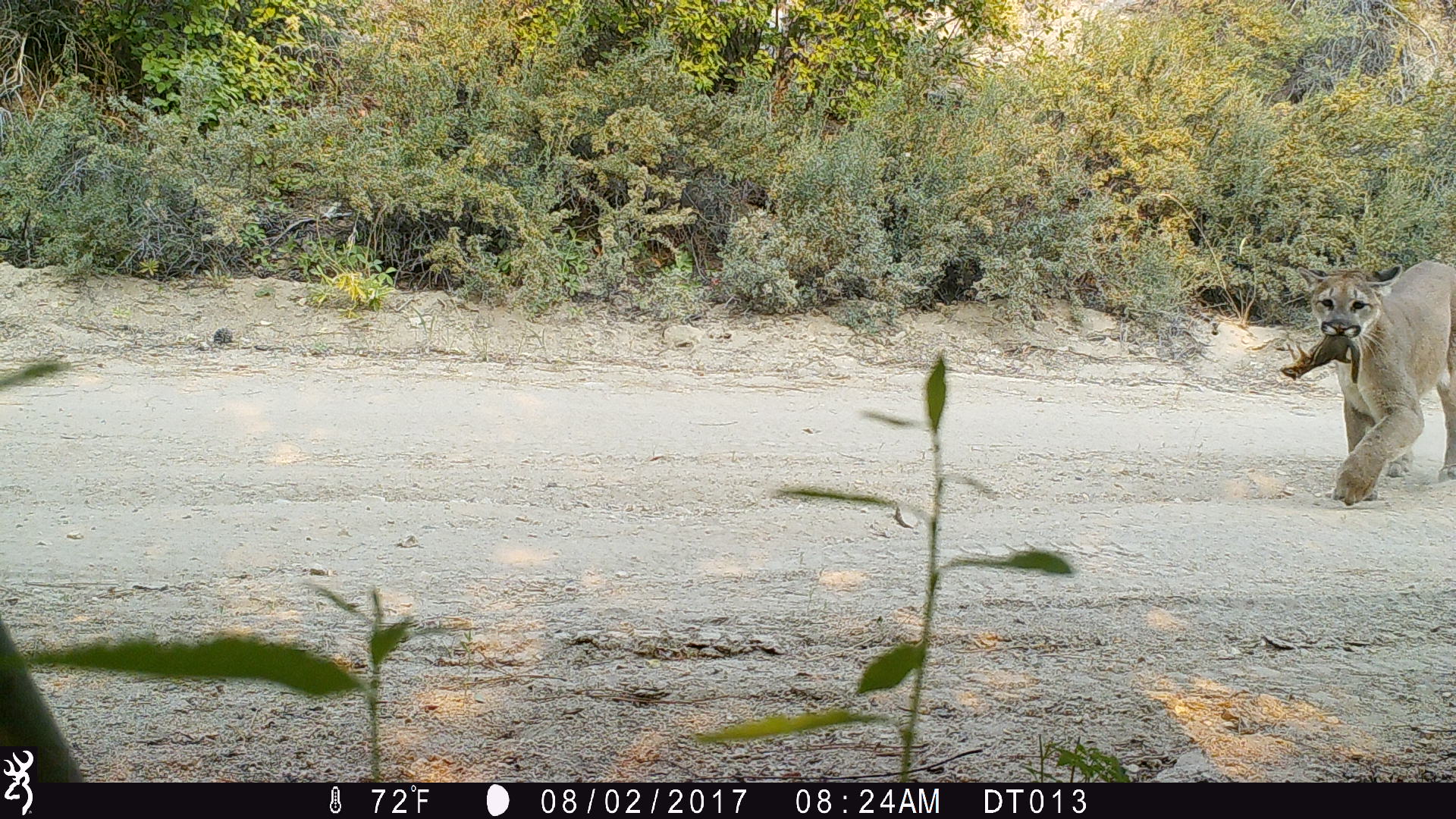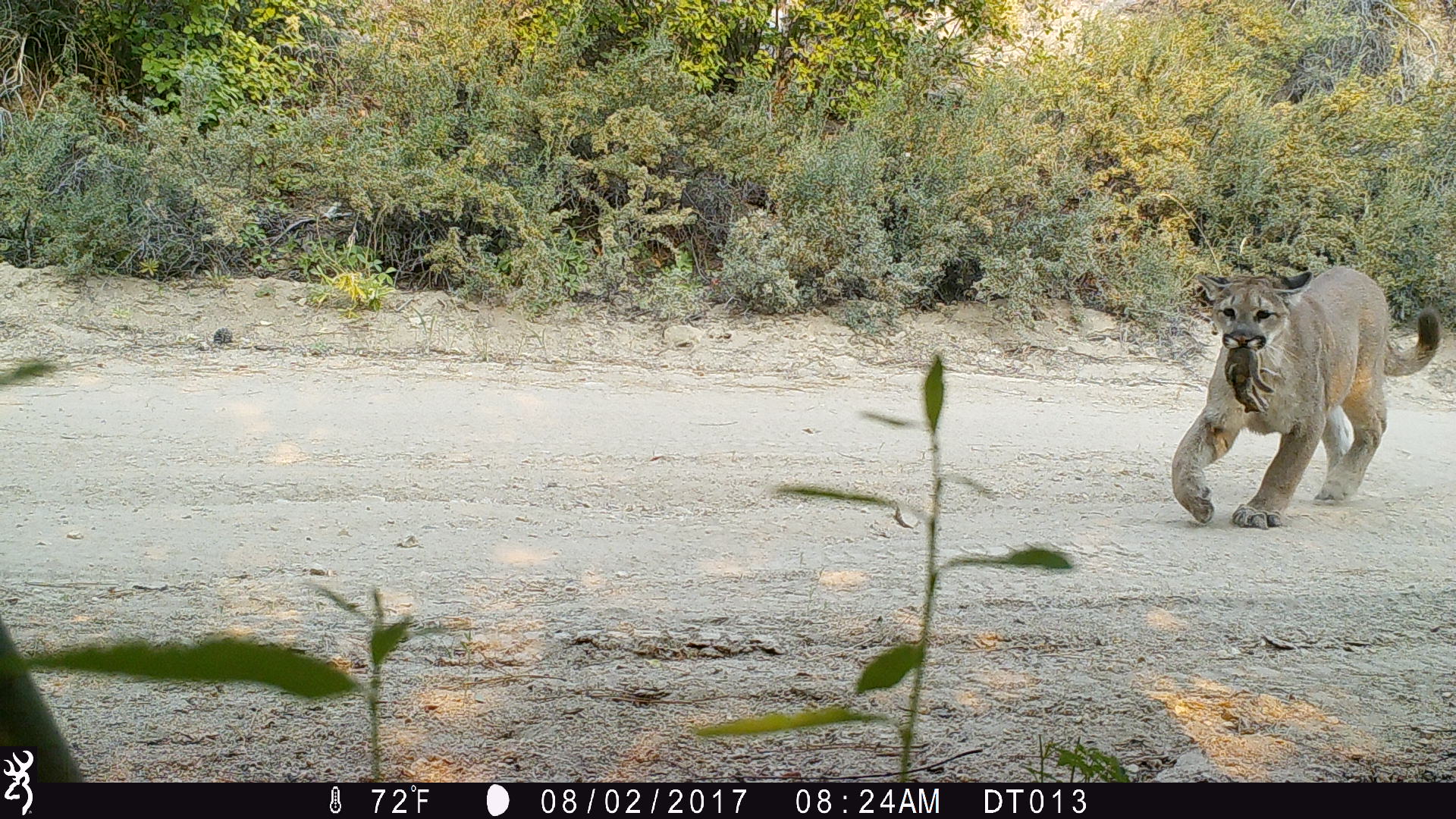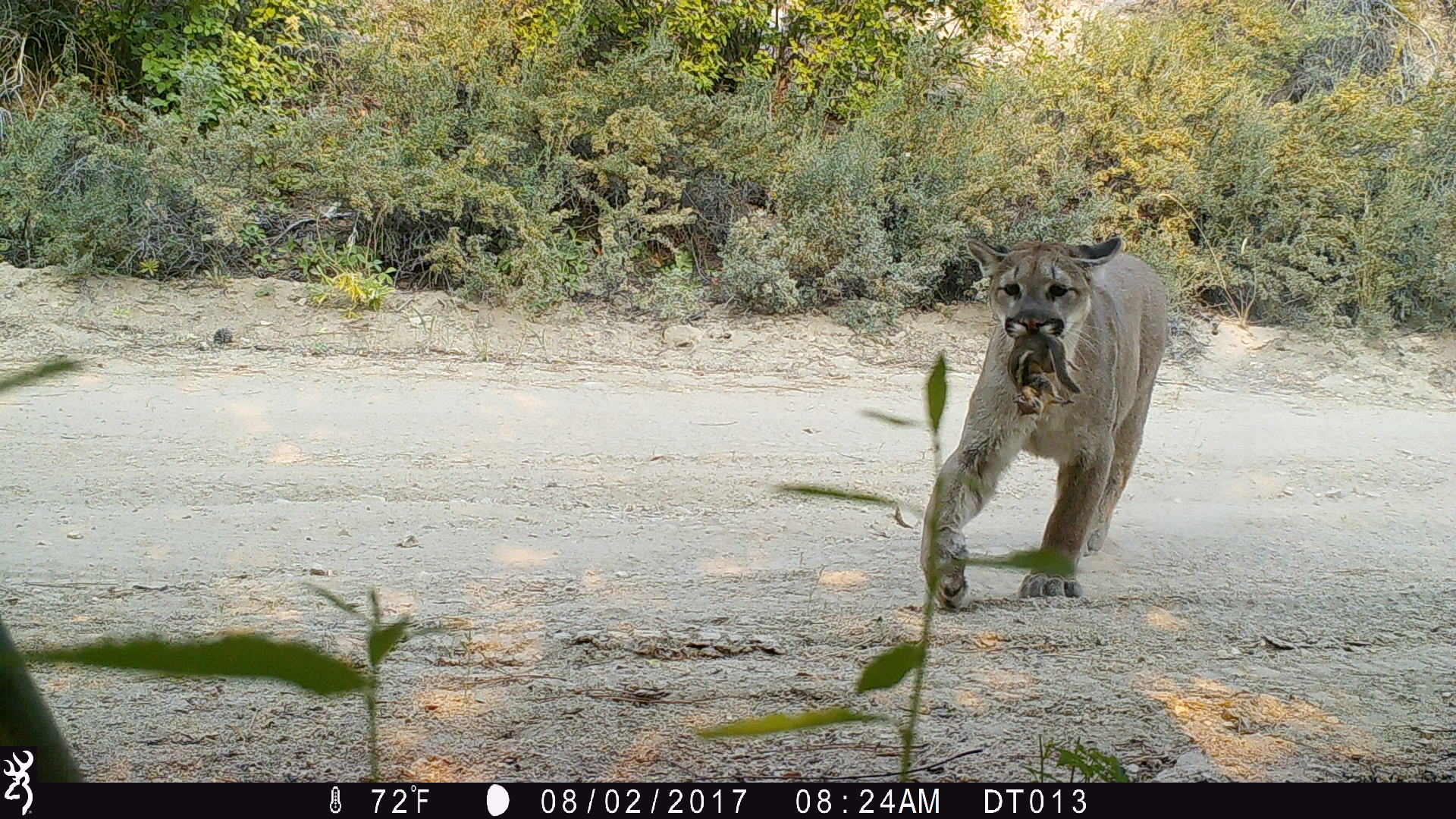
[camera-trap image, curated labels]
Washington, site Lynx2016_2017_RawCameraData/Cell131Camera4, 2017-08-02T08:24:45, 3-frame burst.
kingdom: Animalia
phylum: Chordata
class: Mammalia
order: Carnivora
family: Felidae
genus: Puma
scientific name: Puma concolor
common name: mountain lion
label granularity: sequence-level